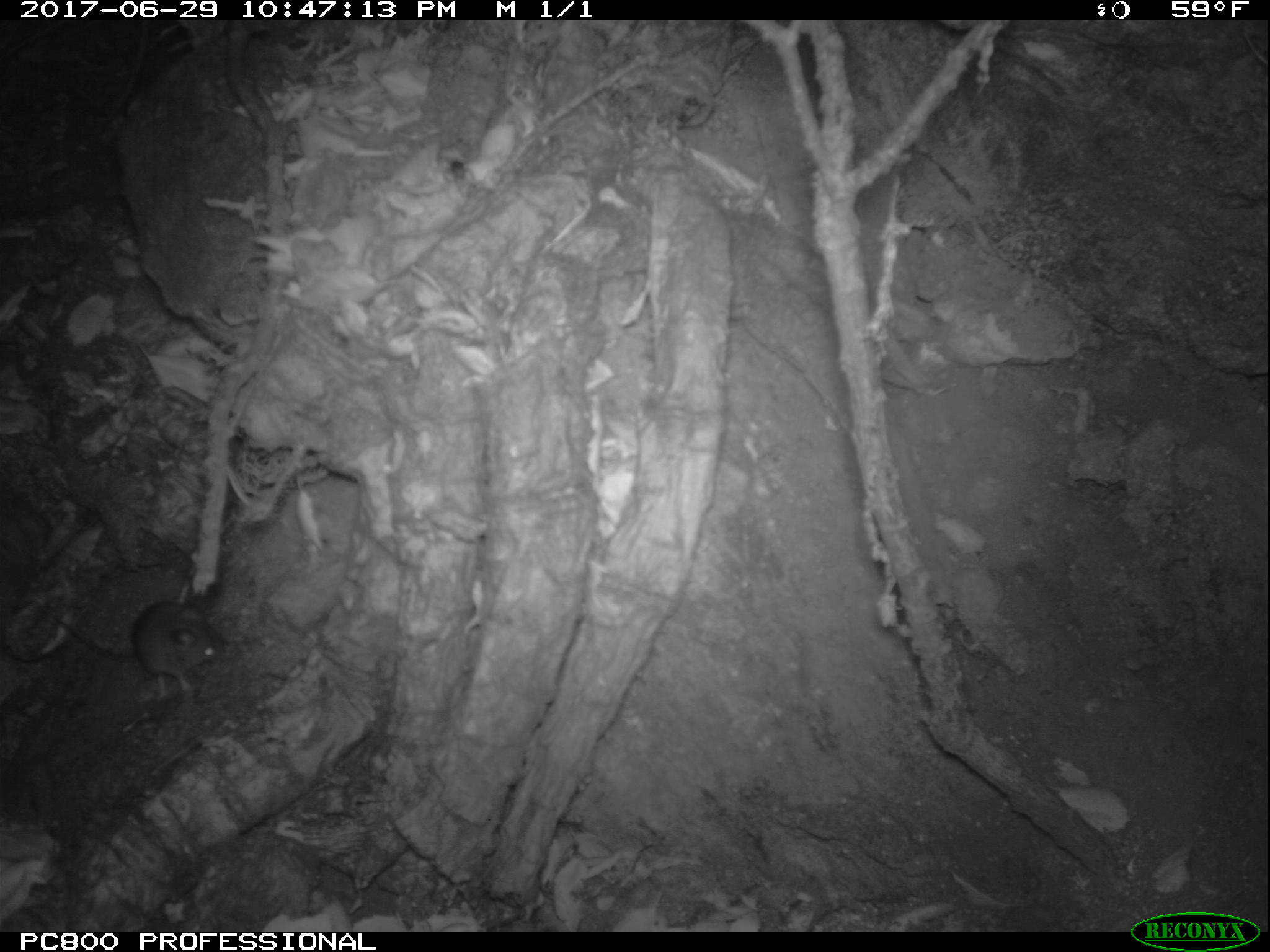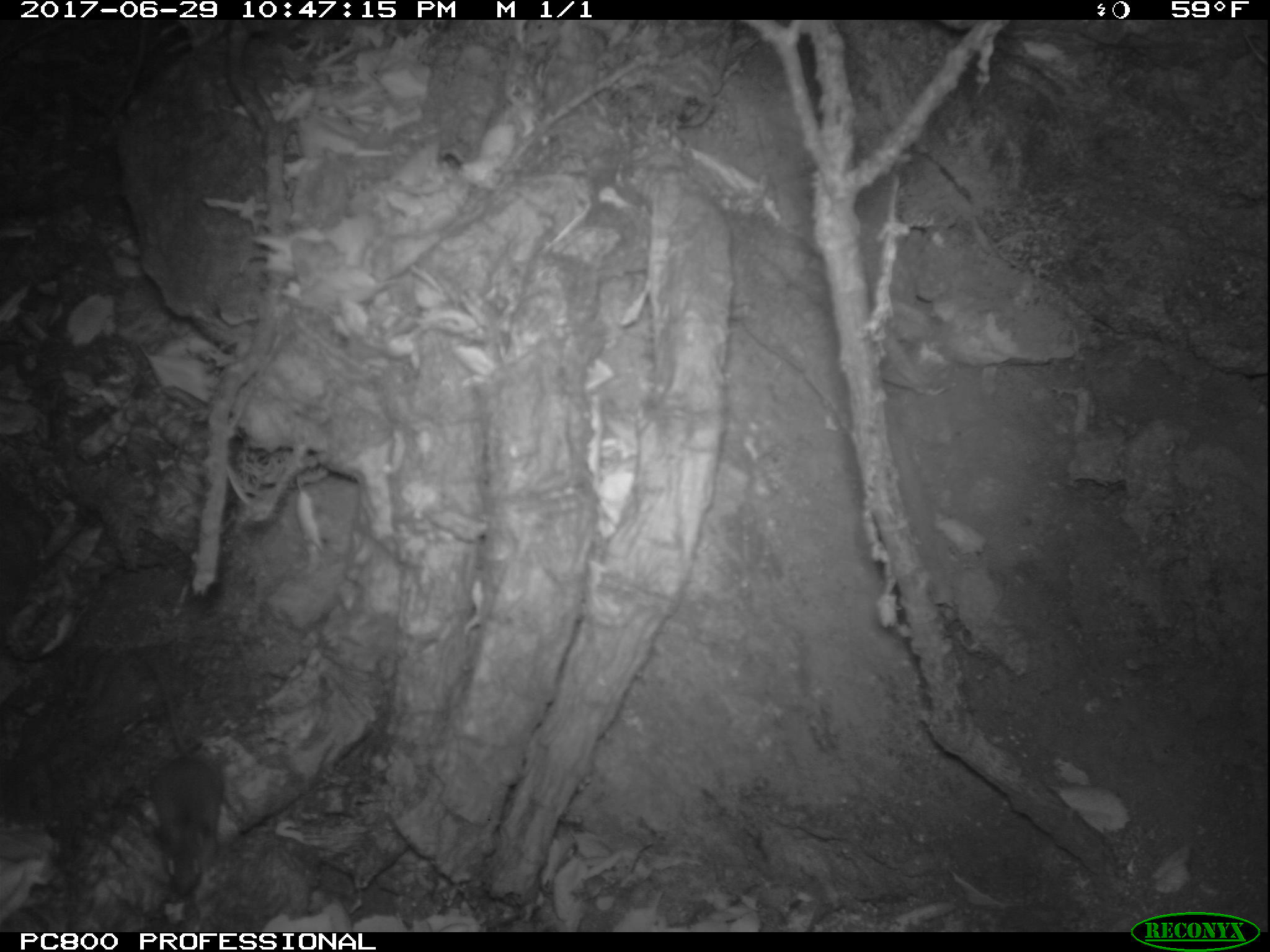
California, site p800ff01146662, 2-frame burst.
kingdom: Animalia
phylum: Chordata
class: Mammalia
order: Rodentia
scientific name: Rodentia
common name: rodent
Rodent (Rodentia).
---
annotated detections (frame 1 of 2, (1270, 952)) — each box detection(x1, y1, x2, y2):
rodent: detection(56, 602, 228, 705)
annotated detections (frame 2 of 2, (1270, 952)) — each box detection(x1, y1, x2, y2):
rodent: detection(148, 657, 226, 899)